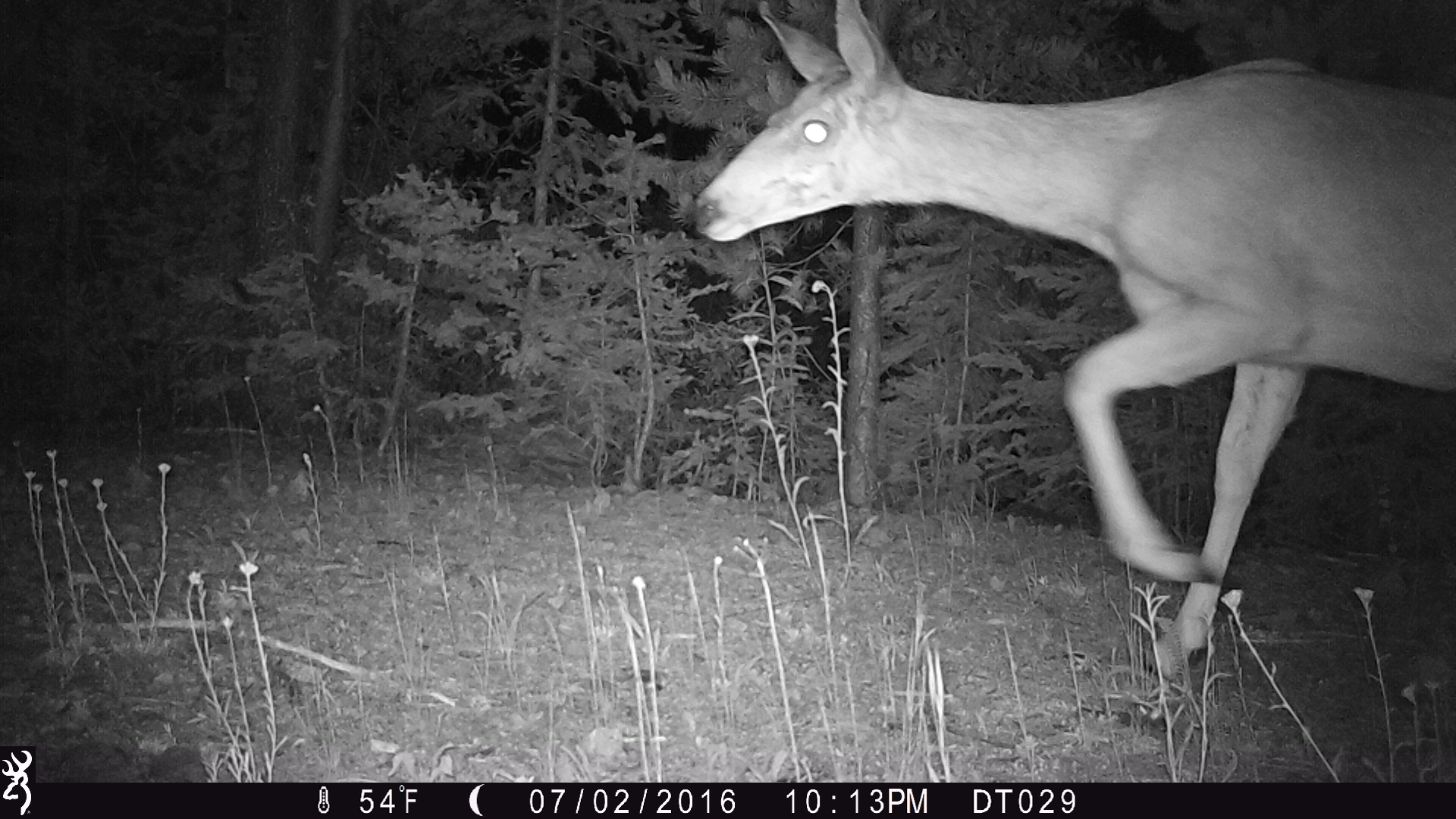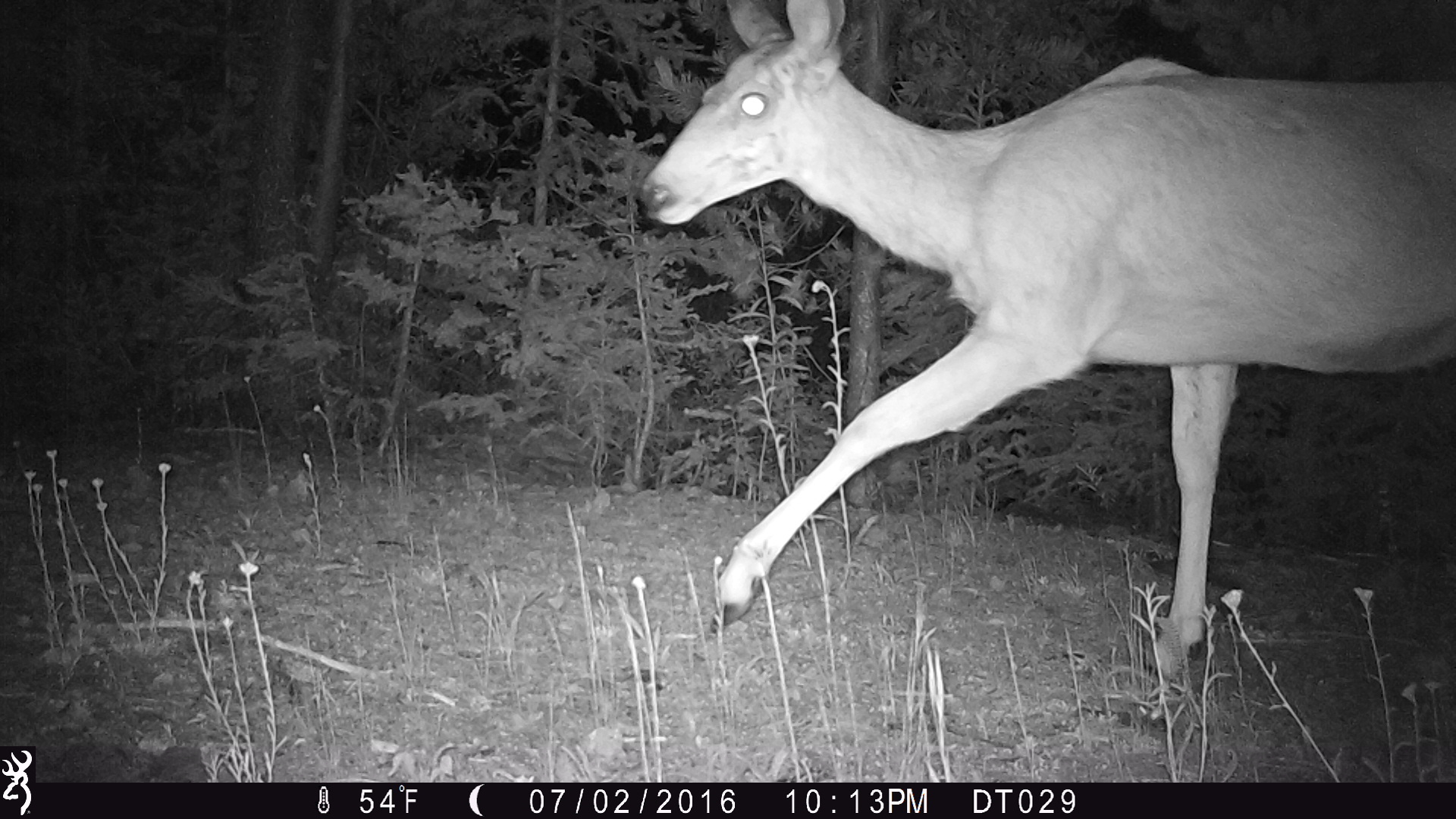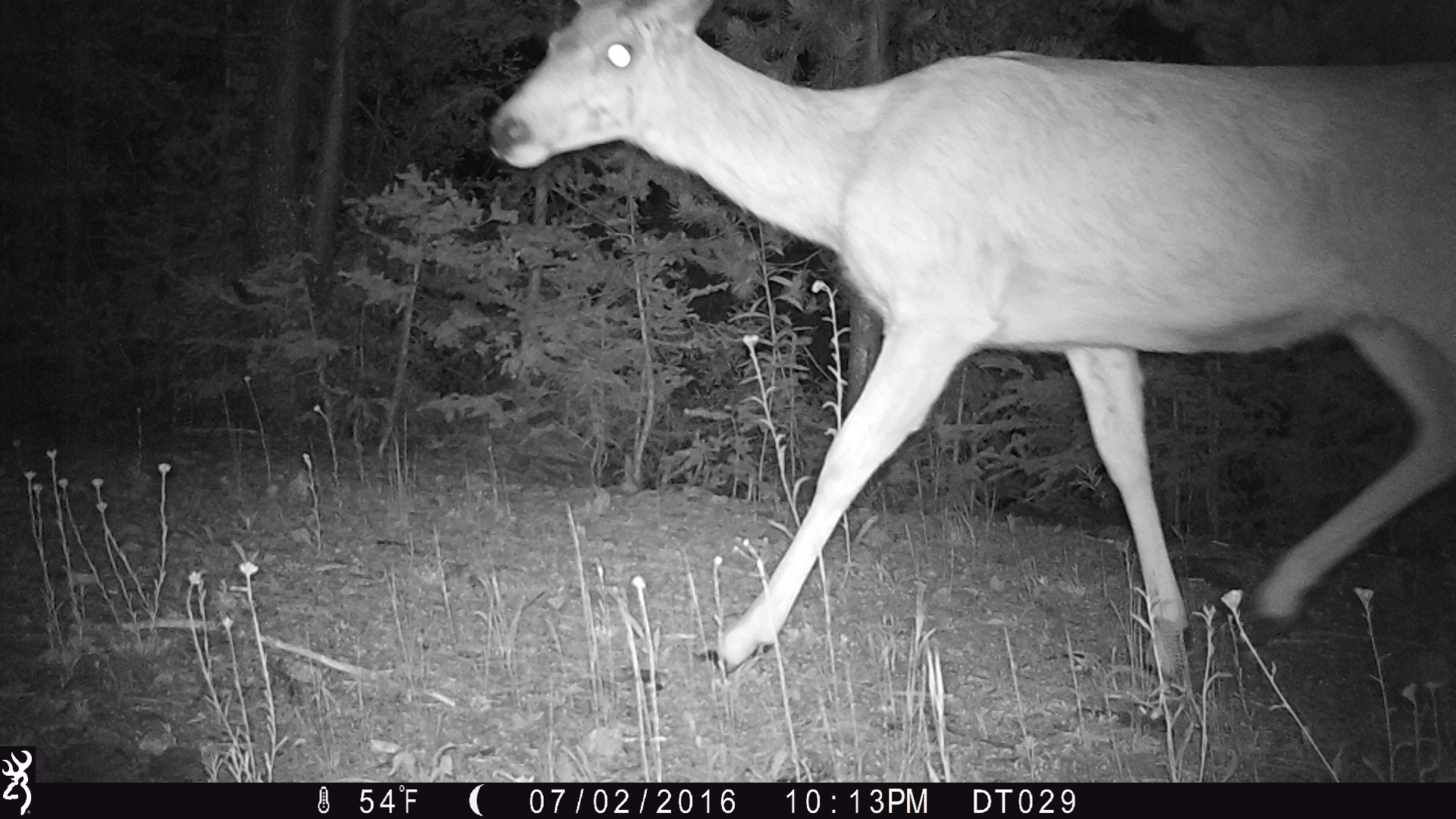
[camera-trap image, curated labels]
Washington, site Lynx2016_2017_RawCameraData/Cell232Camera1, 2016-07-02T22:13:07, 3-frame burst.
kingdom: Animalia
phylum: Chordata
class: Mammalia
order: Artiodactyla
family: Cervidae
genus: Odocoileus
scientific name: Odocoileus hemionus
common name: mule deer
Odocoileus hemionus (mule deer). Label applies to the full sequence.